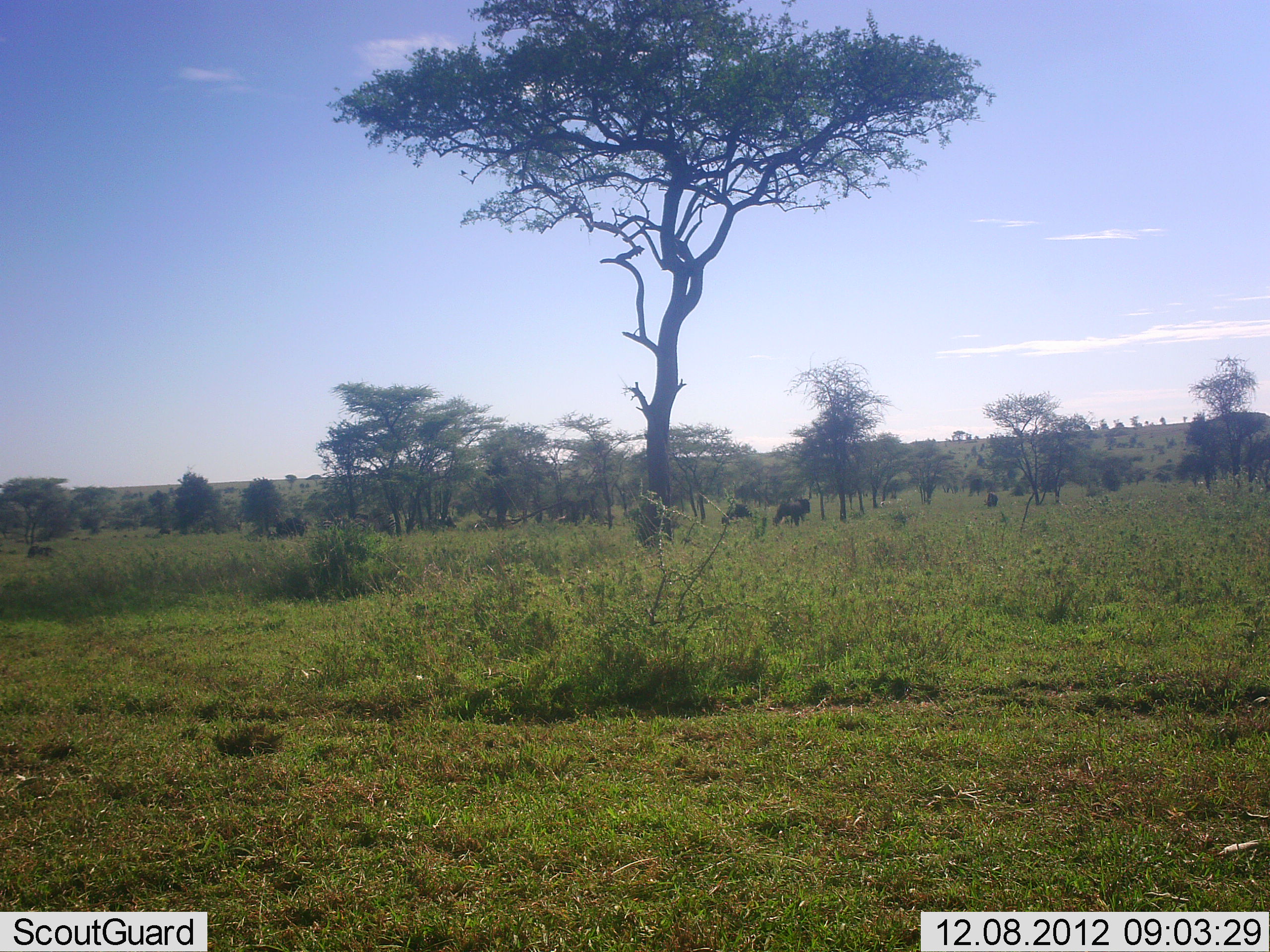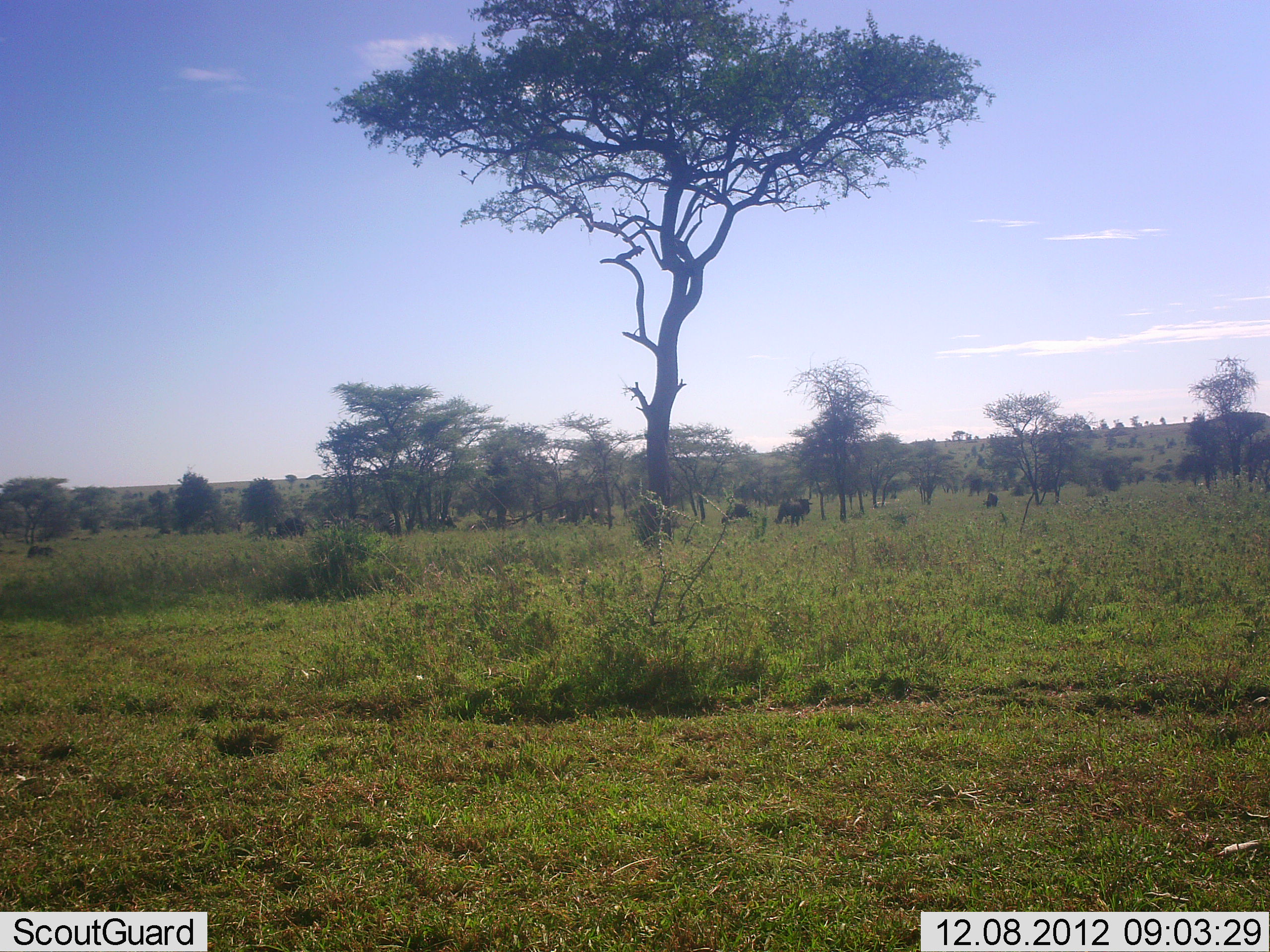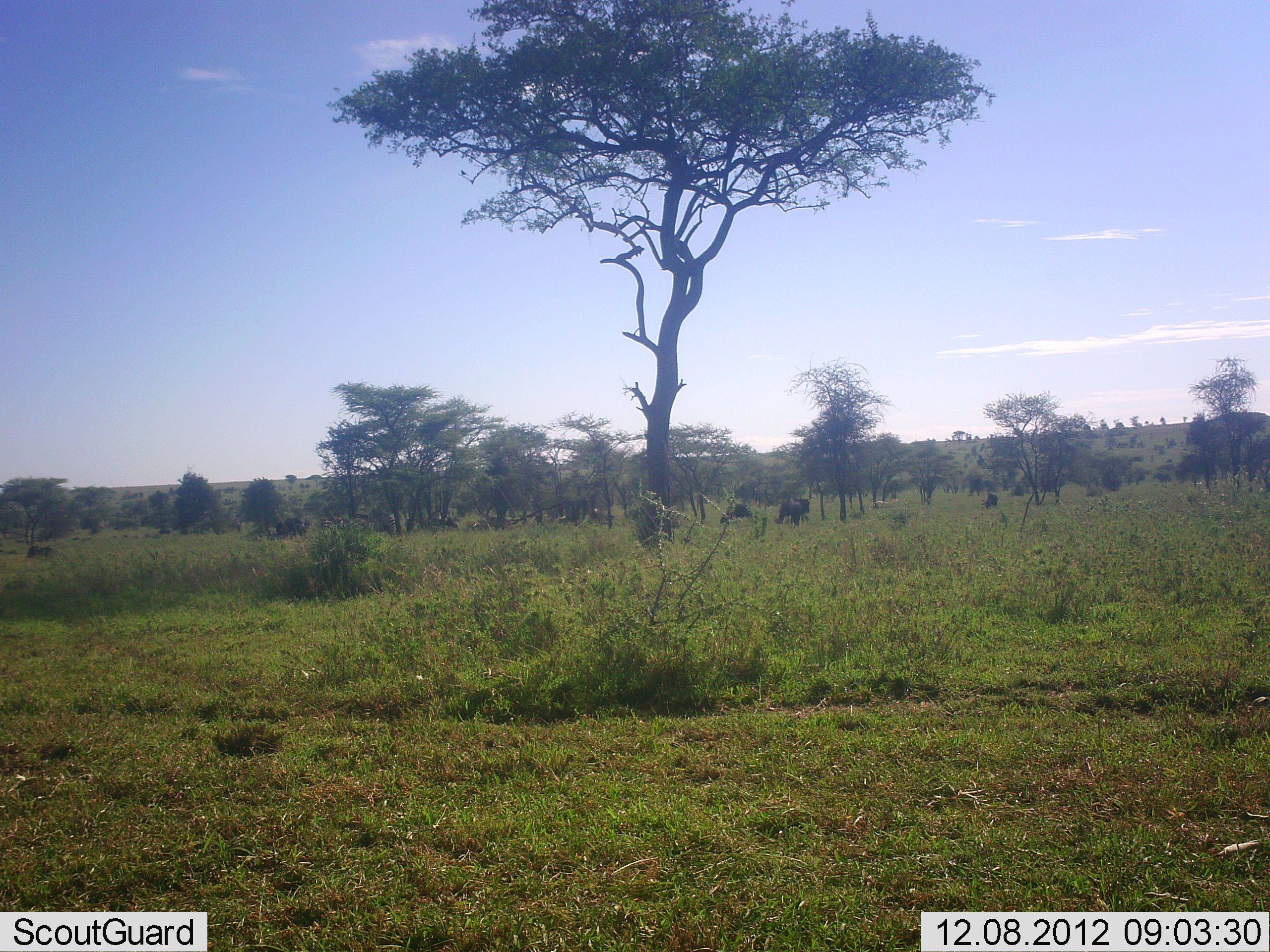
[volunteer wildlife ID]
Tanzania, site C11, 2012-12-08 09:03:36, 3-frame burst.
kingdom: Animalia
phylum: Chordata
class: Mammalia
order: Artiodactyla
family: Bovidae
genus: Connochaetes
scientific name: Connochaetes taurinus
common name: blue wildebeest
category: wildebeest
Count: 5.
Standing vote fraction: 43%.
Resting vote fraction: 0%.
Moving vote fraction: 0%.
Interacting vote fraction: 0%.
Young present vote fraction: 0%.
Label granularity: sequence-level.